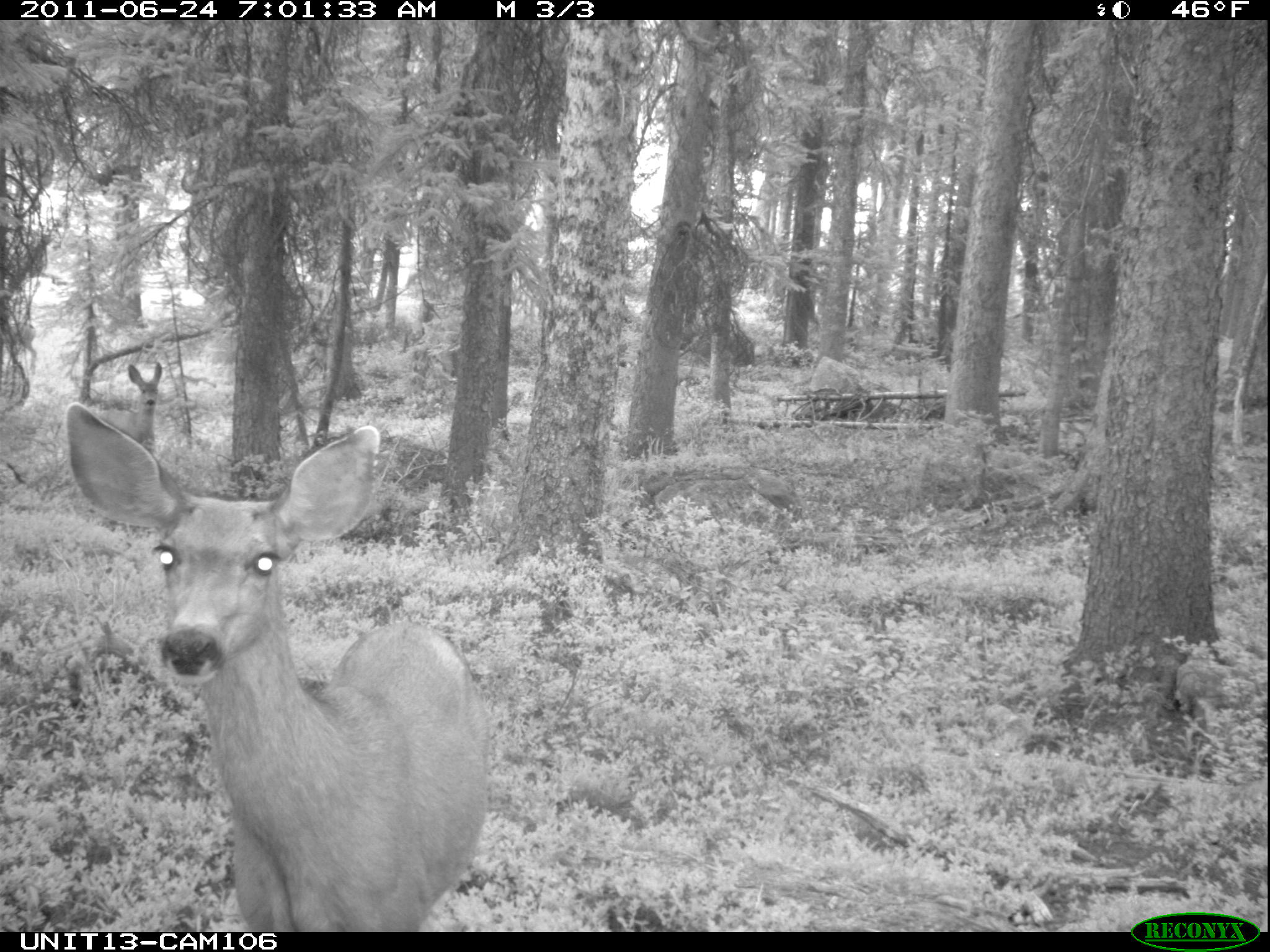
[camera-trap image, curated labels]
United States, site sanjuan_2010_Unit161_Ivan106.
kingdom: Animalia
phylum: Chordata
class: Mammalia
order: Artiodactyla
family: Cervidae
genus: Odocoileus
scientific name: Odocoileus hemionus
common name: mule deer